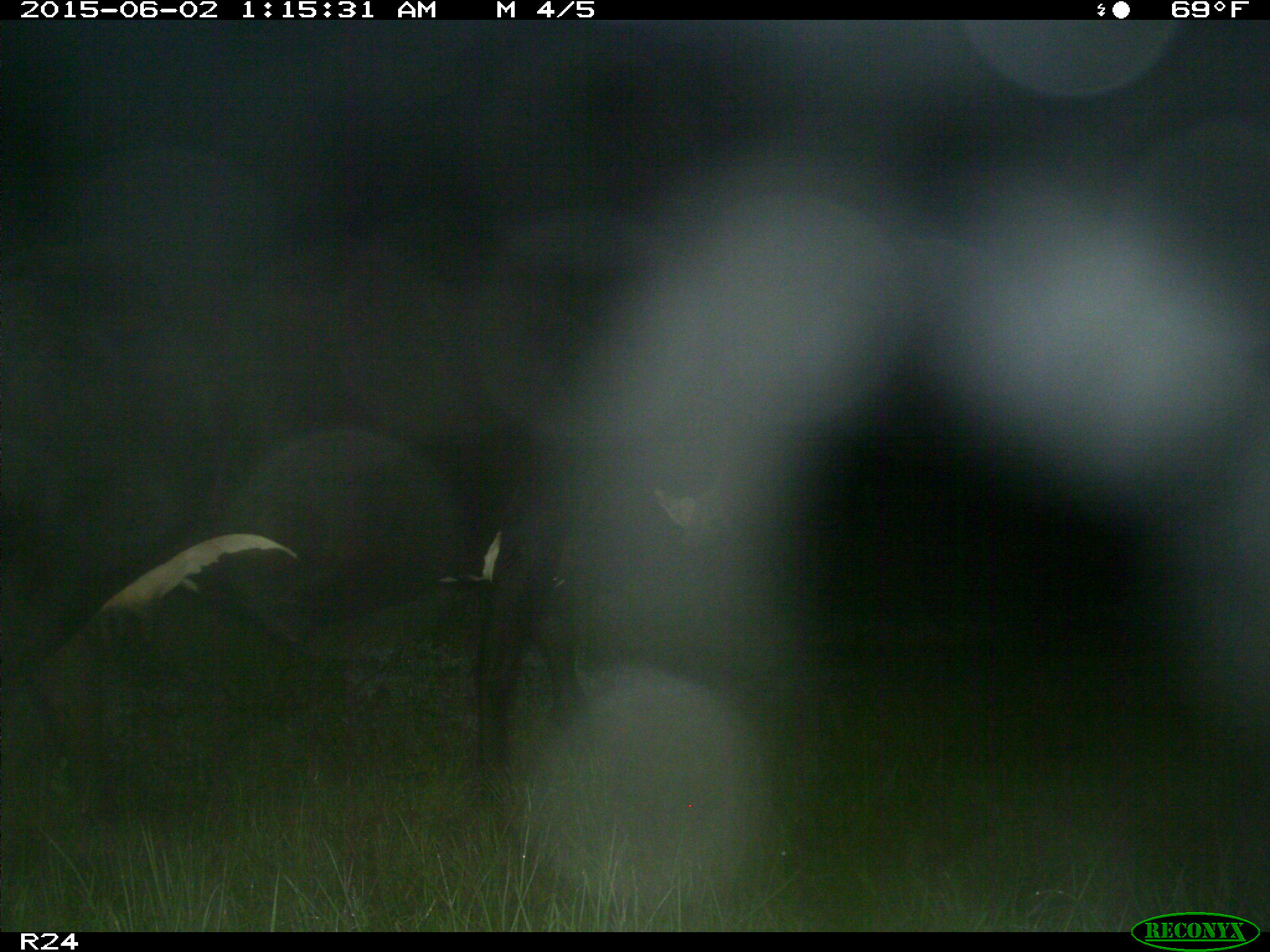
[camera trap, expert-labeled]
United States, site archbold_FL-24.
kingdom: Animalia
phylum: Chordata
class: Mammalia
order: Artiodactyla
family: Bovidae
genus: Bos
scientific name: Bos taurus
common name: domestic cow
Bos taurus (domestic cow).